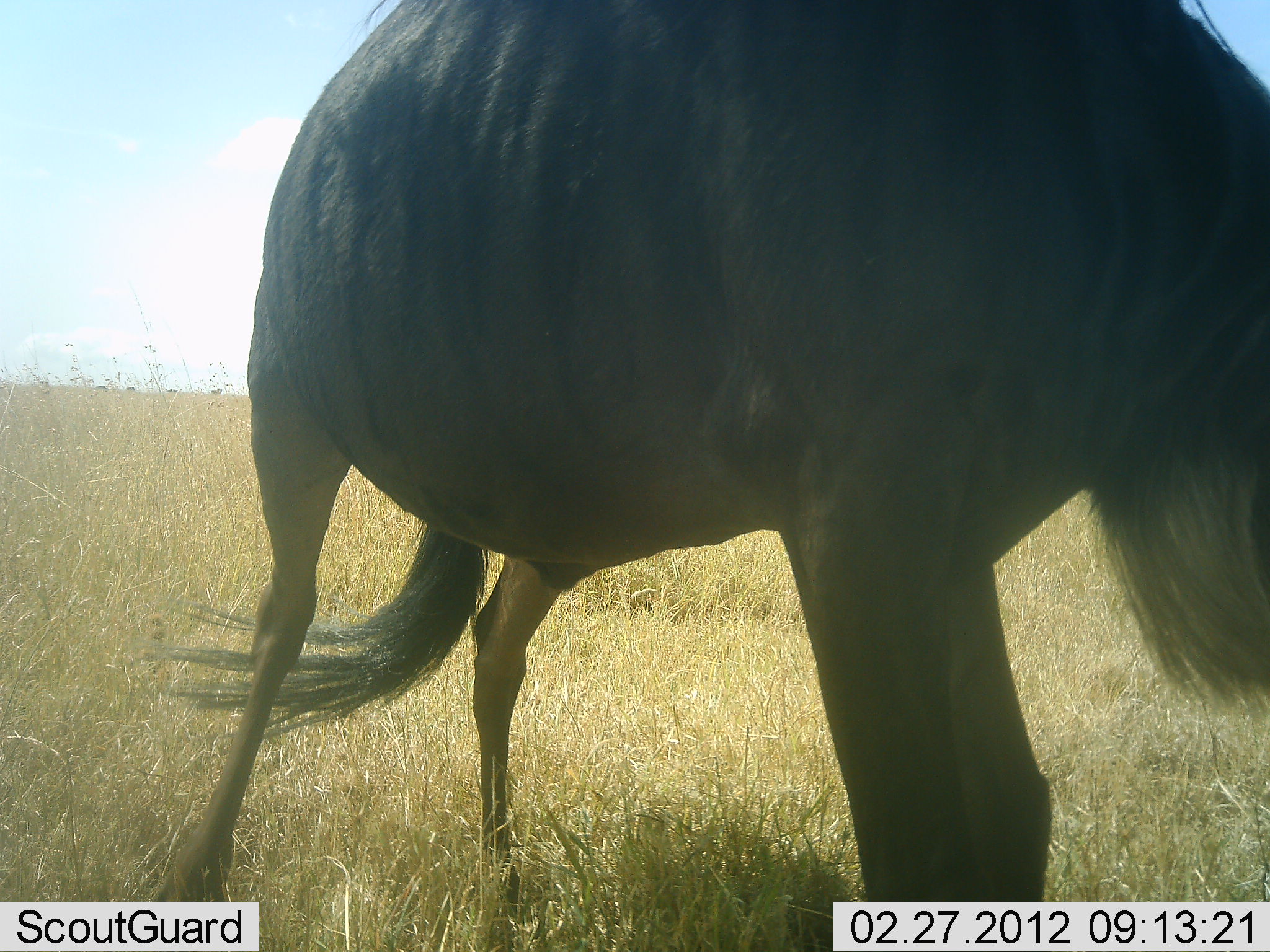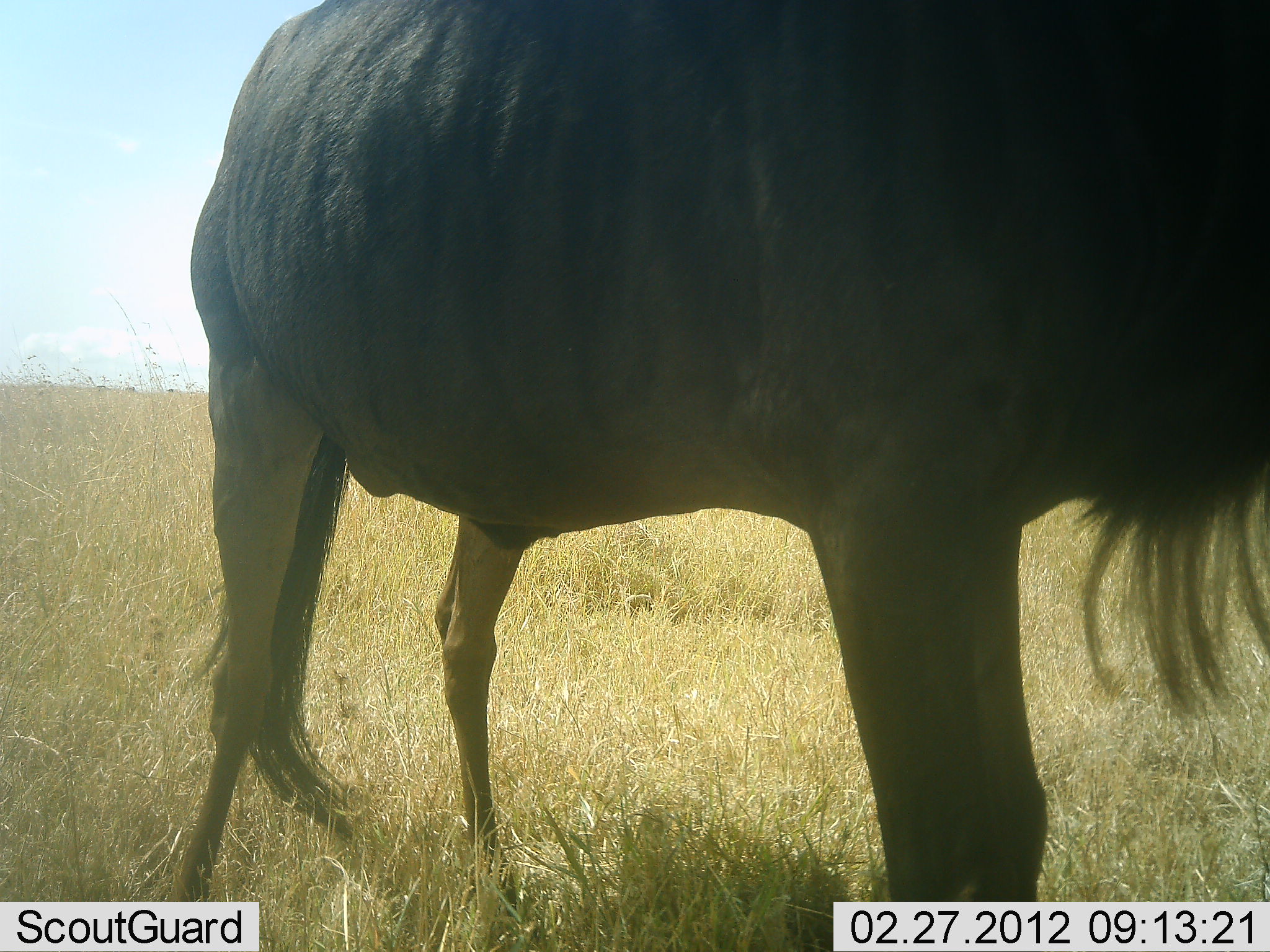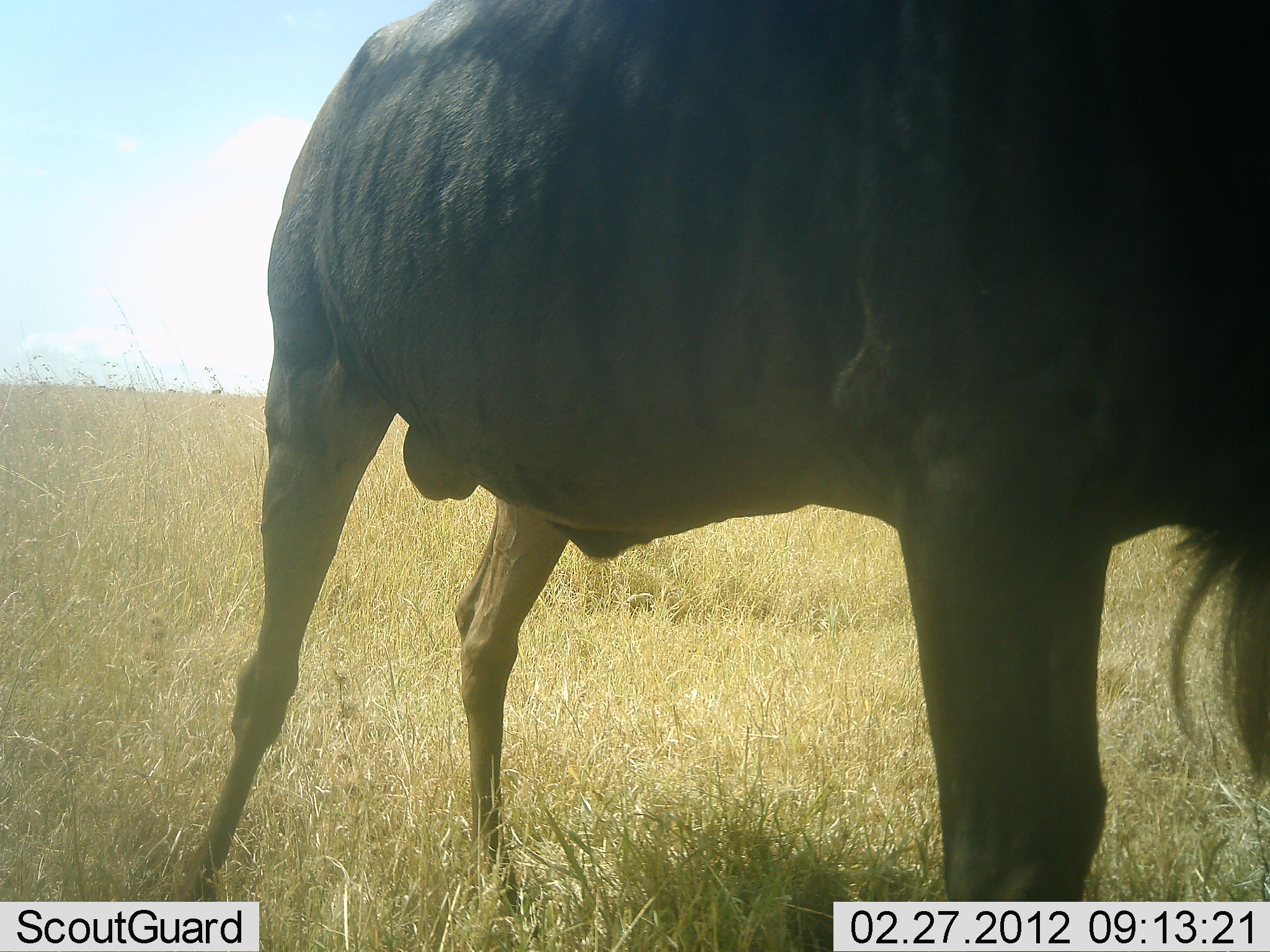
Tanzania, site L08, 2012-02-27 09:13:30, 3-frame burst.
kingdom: Animalia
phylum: Chordata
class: Mammalia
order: Artiodactyla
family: Bovidae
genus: Connochaetes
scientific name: Connochaetes taurinus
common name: blue wildebeest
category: wildebeest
Wildebeest (blue wildebeest) (Connochaetes taurinus), count 1. Behavior (volunteer vote fractions): standing 71%, resting 6%, moving 24%, interacting 6%. Young present (vote fraction): 0%. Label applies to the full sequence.